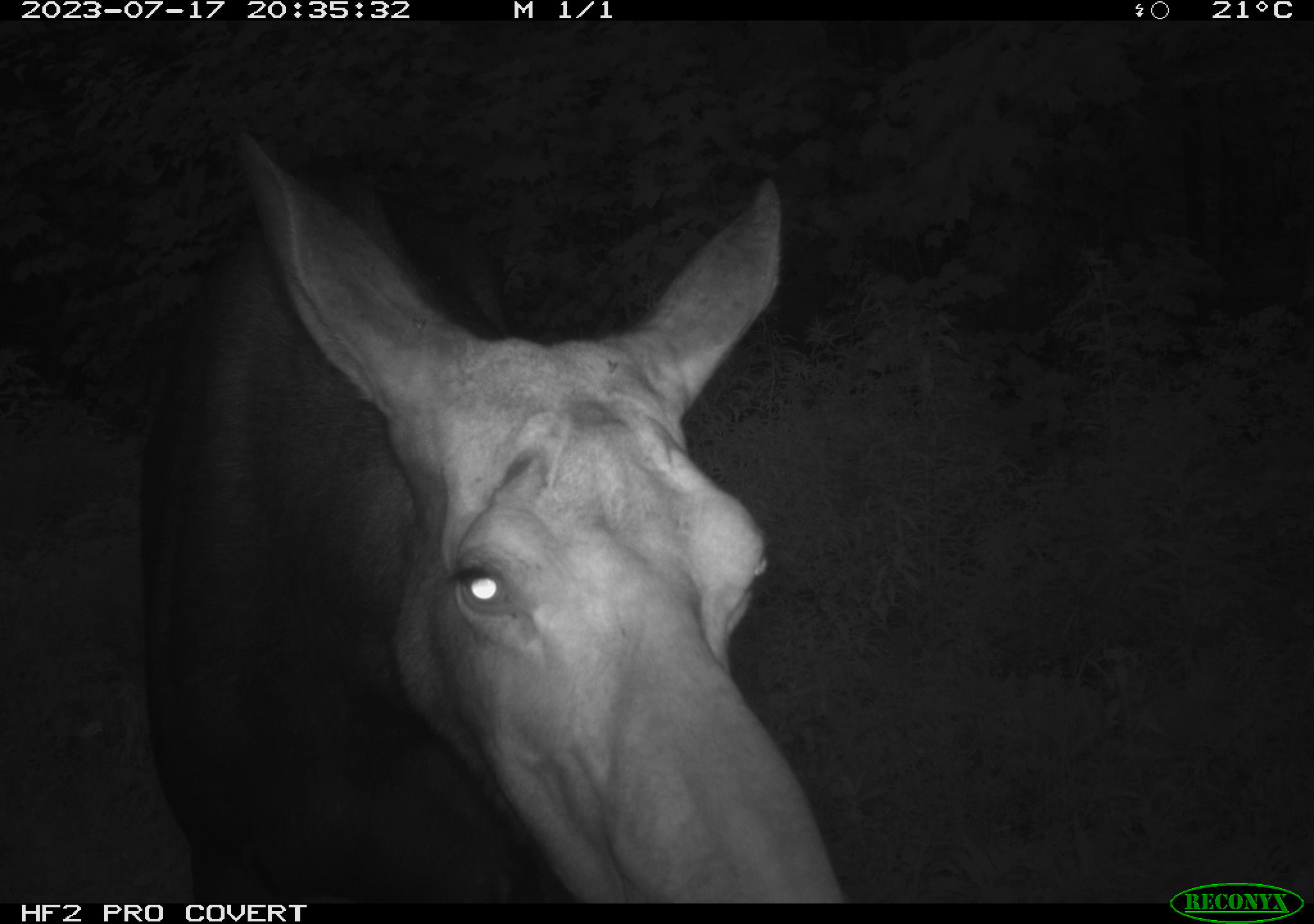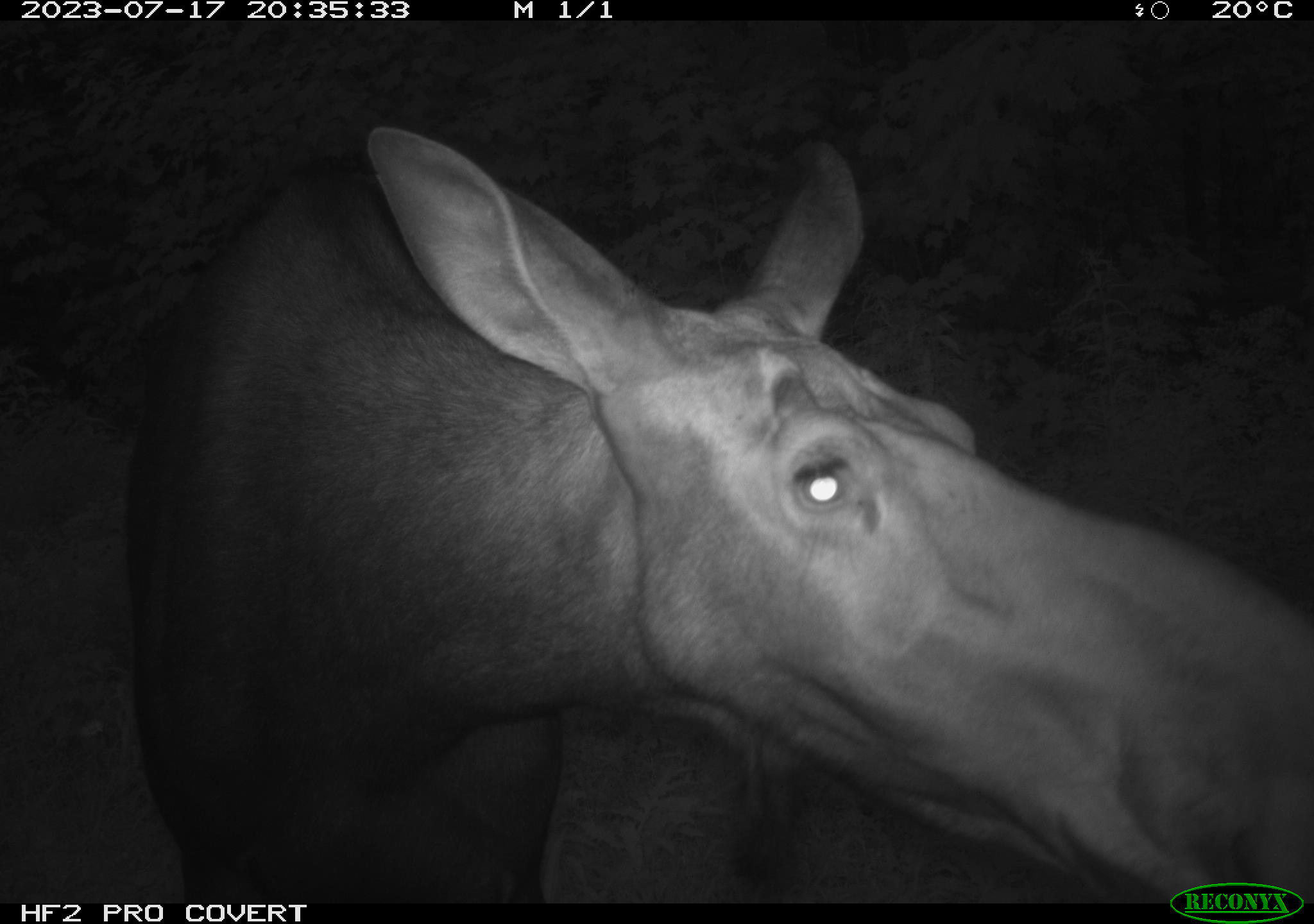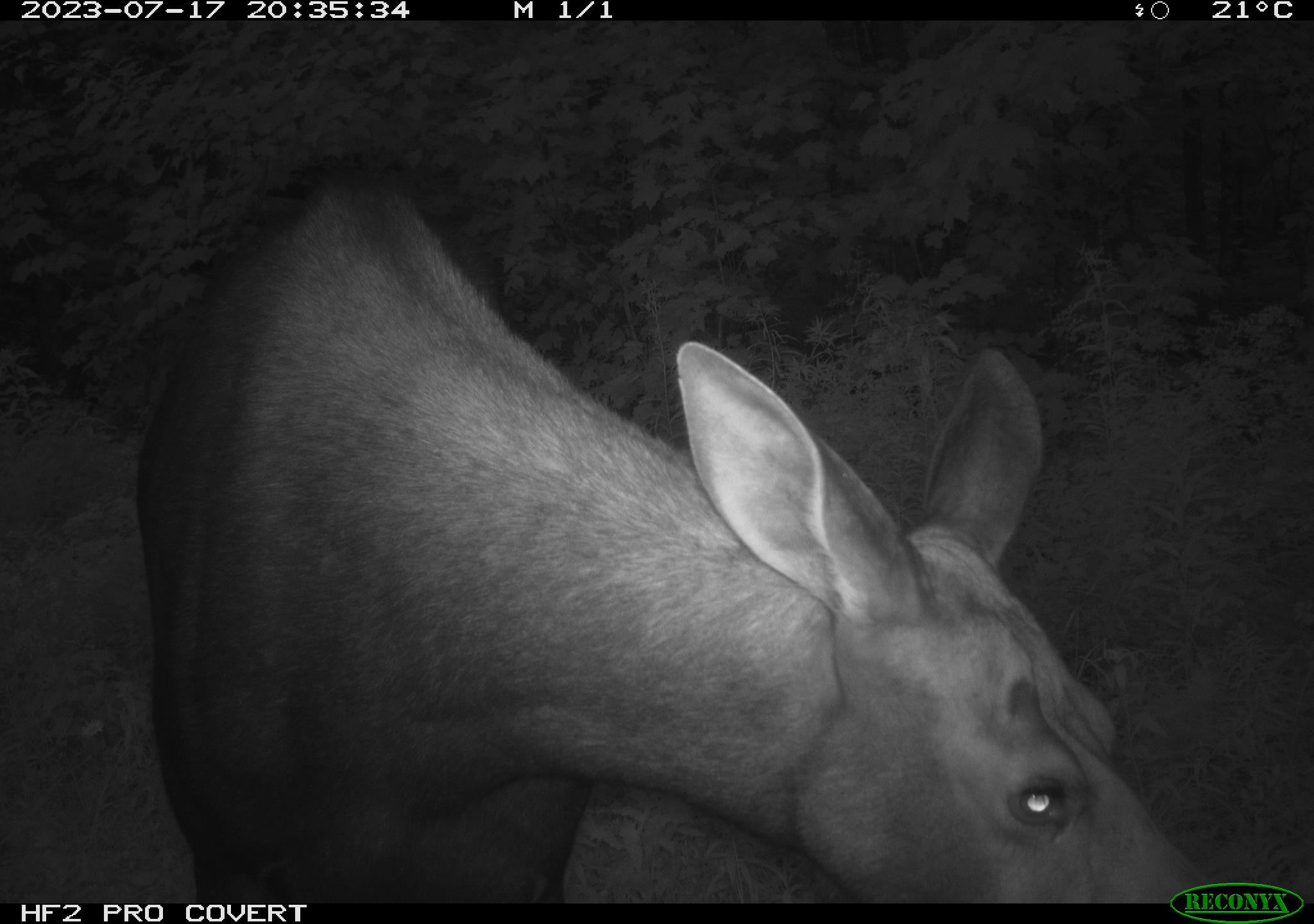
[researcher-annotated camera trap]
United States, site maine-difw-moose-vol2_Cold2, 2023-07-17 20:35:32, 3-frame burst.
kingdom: Animalia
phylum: Chordata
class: Mammalia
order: Artiodactyla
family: Cervidae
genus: Alces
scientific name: Alces alces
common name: moose